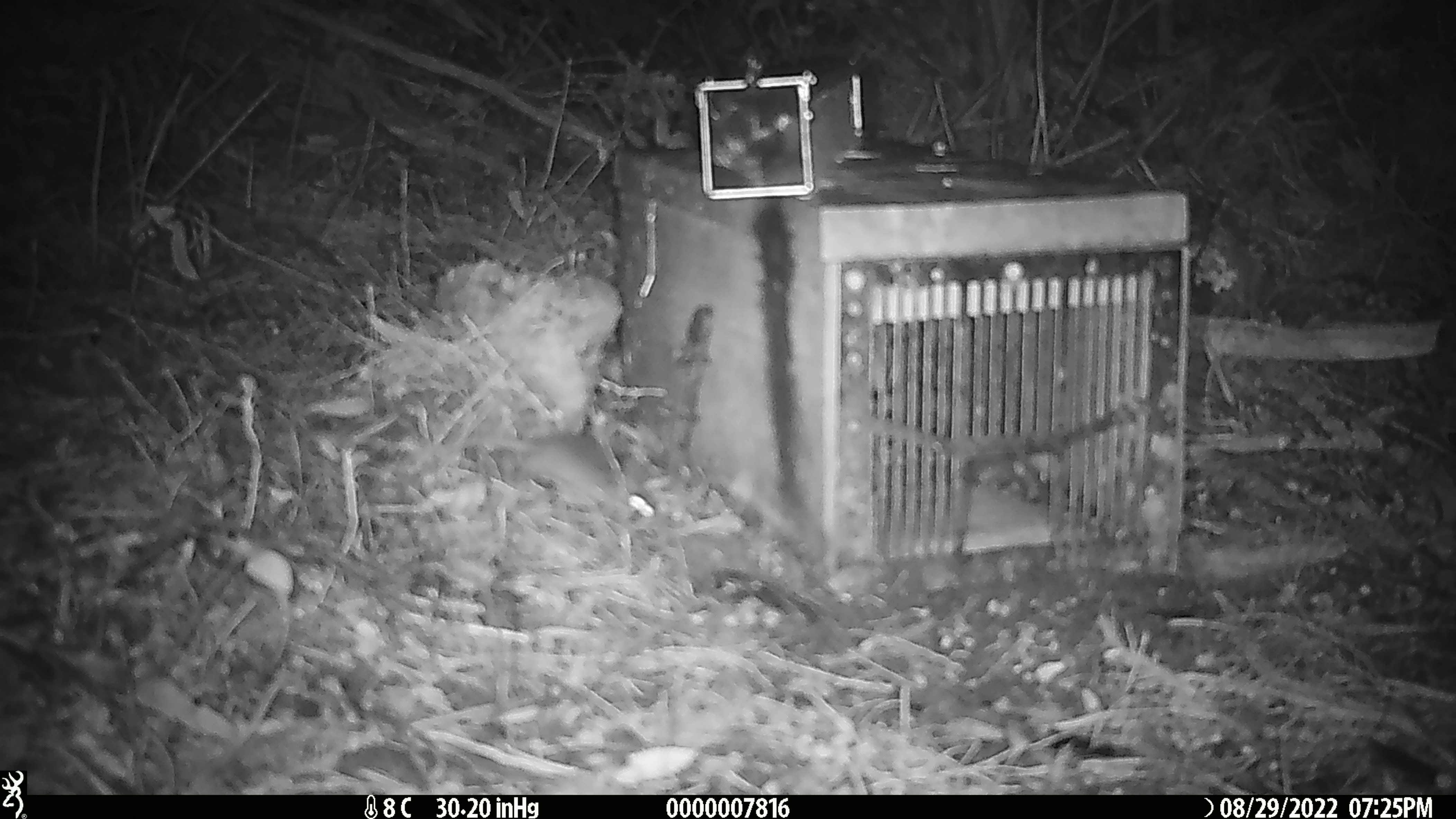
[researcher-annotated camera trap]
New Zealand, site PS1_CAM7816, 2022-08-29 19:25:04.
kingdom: Animalia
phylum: Chordata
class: Mammalia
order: Rodentia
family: Muridae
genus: Mus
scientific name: Mus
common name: mouse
Mouse (Mus).